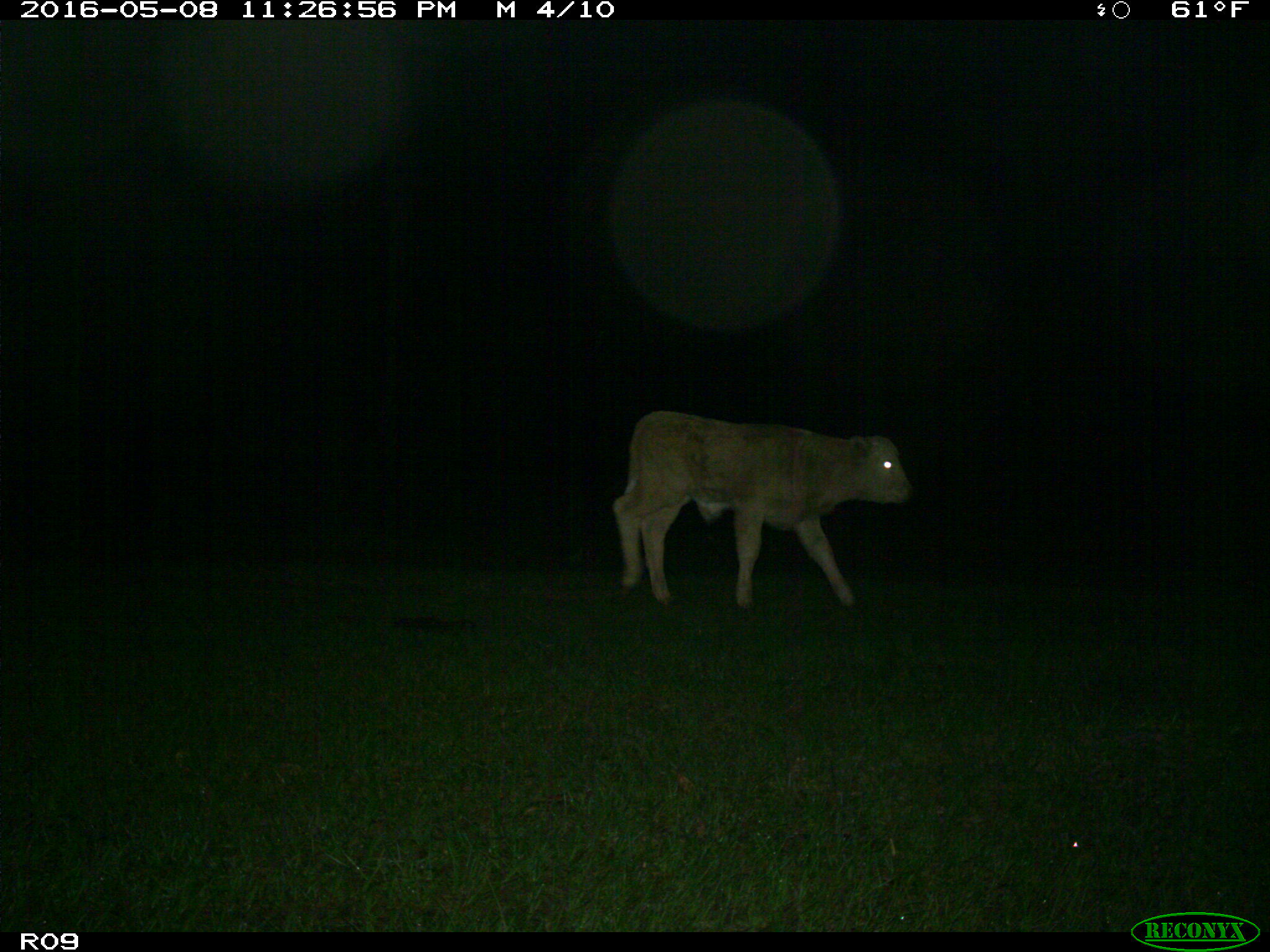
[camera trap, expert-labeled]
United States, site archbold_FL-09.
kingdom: Animalia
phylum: Chordata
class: Mammalia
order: Artiodactyla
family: Bovidae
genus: Bos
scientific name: Bos taurus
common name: domestic cow